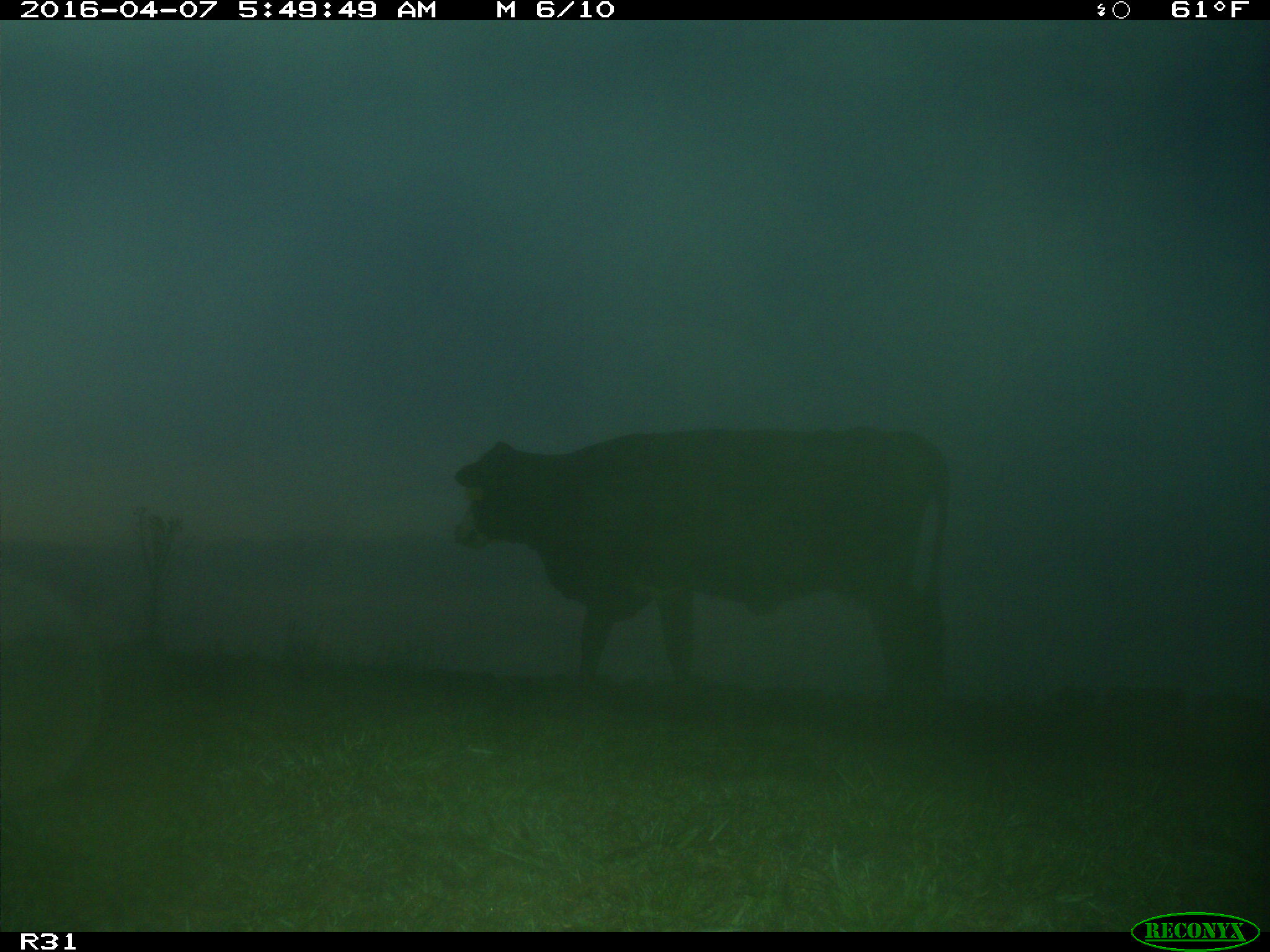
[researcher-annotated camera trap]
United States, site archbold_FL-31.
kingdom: Animalia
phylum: Chordata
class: Mammalia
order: Artiodactyla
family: Bovidae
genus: Bos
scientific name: Bos taurus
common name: domestic cow